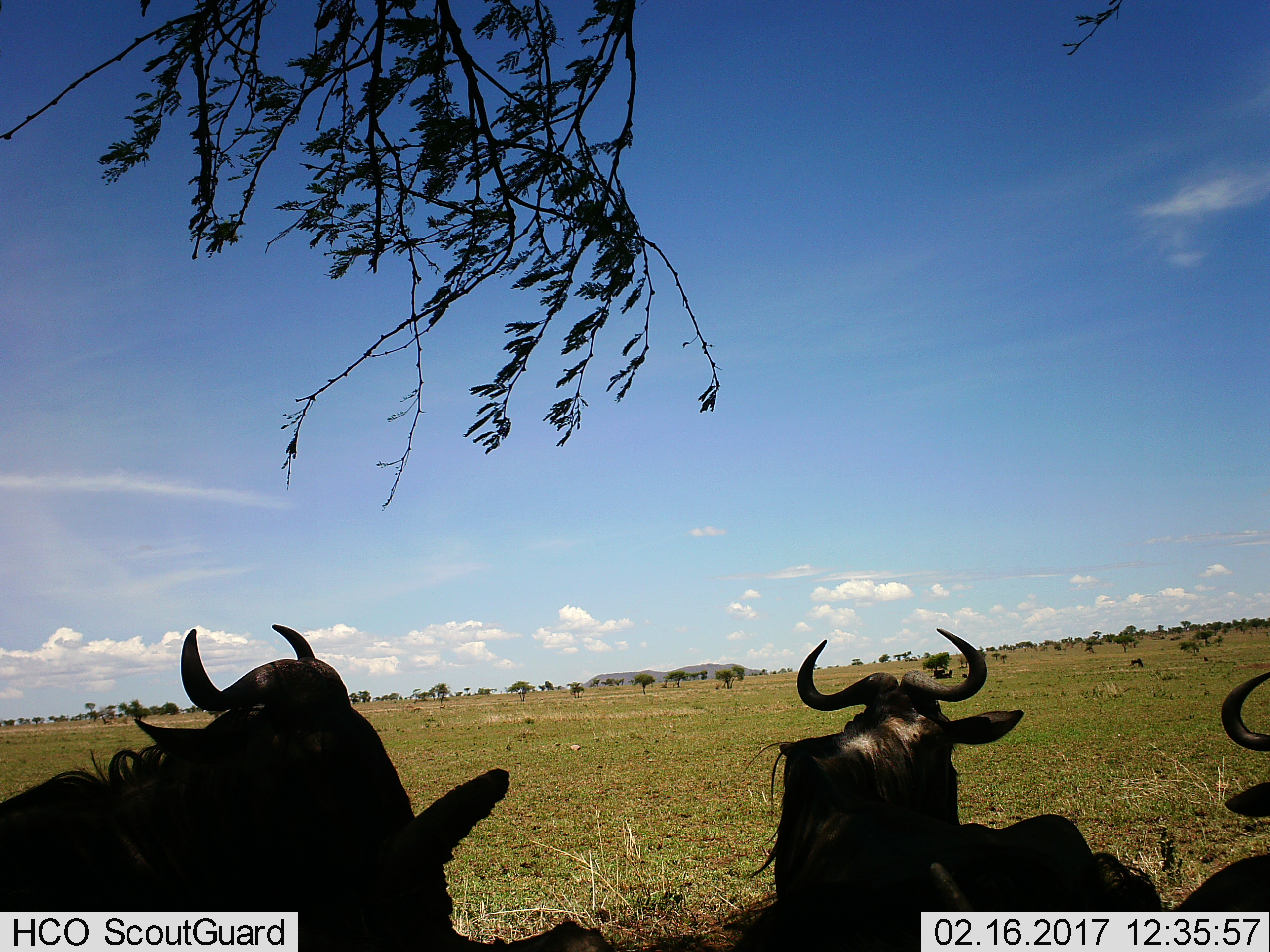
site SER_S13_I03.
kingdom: Animalia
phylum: Chordata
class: Mammalia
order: Artiodactyla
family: Bovidae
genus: Connochaetes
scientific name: Connochaetes taurinus taurinus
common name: blue wildebeest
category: wildebeestblue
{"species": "wildebeestblue (blue wildebeest) (Connochaetes taurinus taurinus)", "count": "3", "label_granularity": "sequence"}